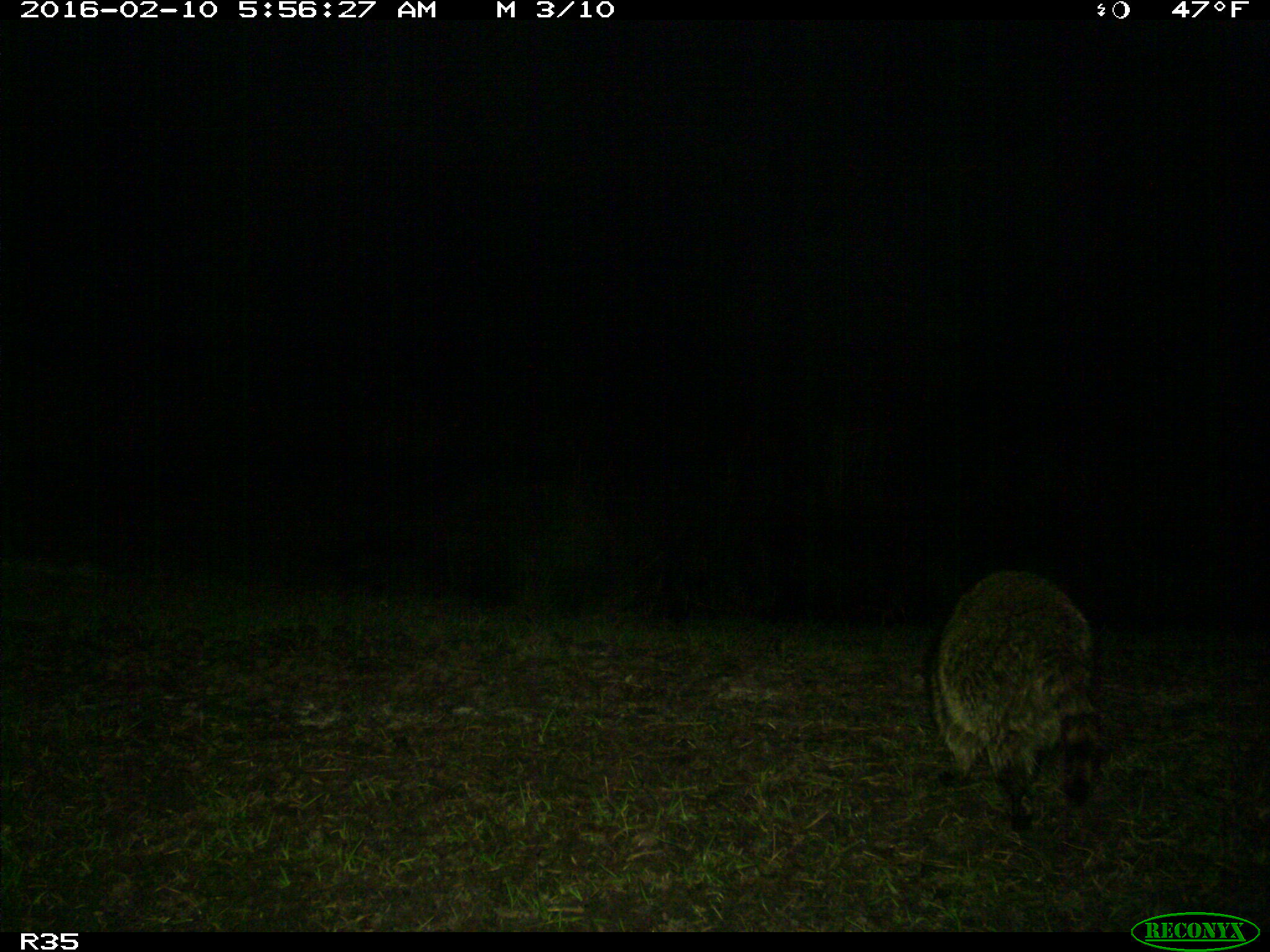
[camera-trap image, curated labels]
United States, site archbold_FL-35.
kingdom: Animalia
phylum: Chordata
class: Mammalia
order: Carnivora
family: Procyonidae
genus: Procyon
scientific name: Procyon lotor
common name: common raccoon